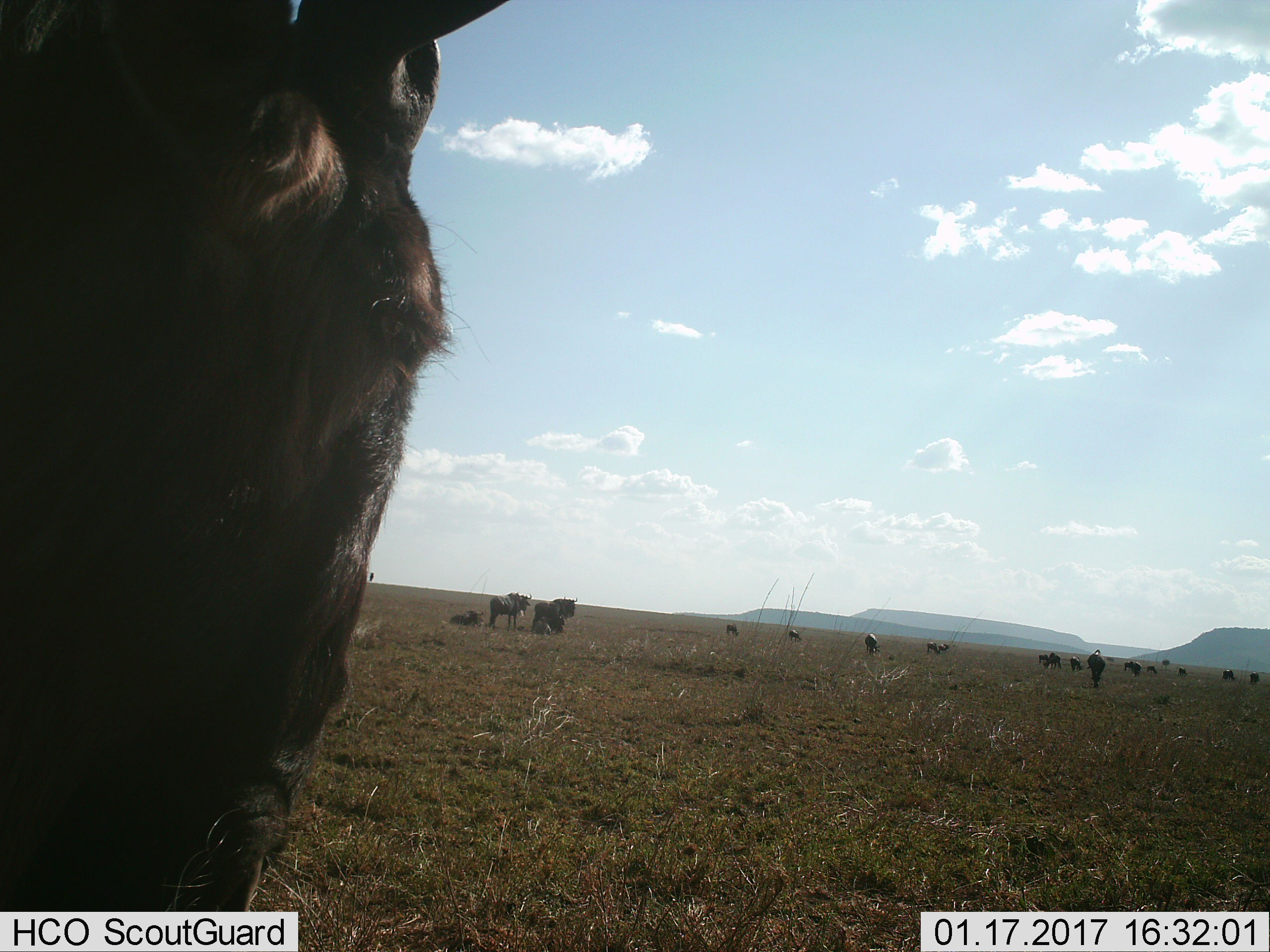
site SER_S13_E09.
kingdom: Animalia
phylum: Chordata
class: Mammalia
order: Artiodactyla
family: Bovidae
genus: Connochaetes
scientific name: Connochaetes taurinus taurinus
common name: blue wildebeest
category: wildebeestblue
Wildebeestblue (blue wildebeest) (Connochaetes taurinus taurinus), count 11-50. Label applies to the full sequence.